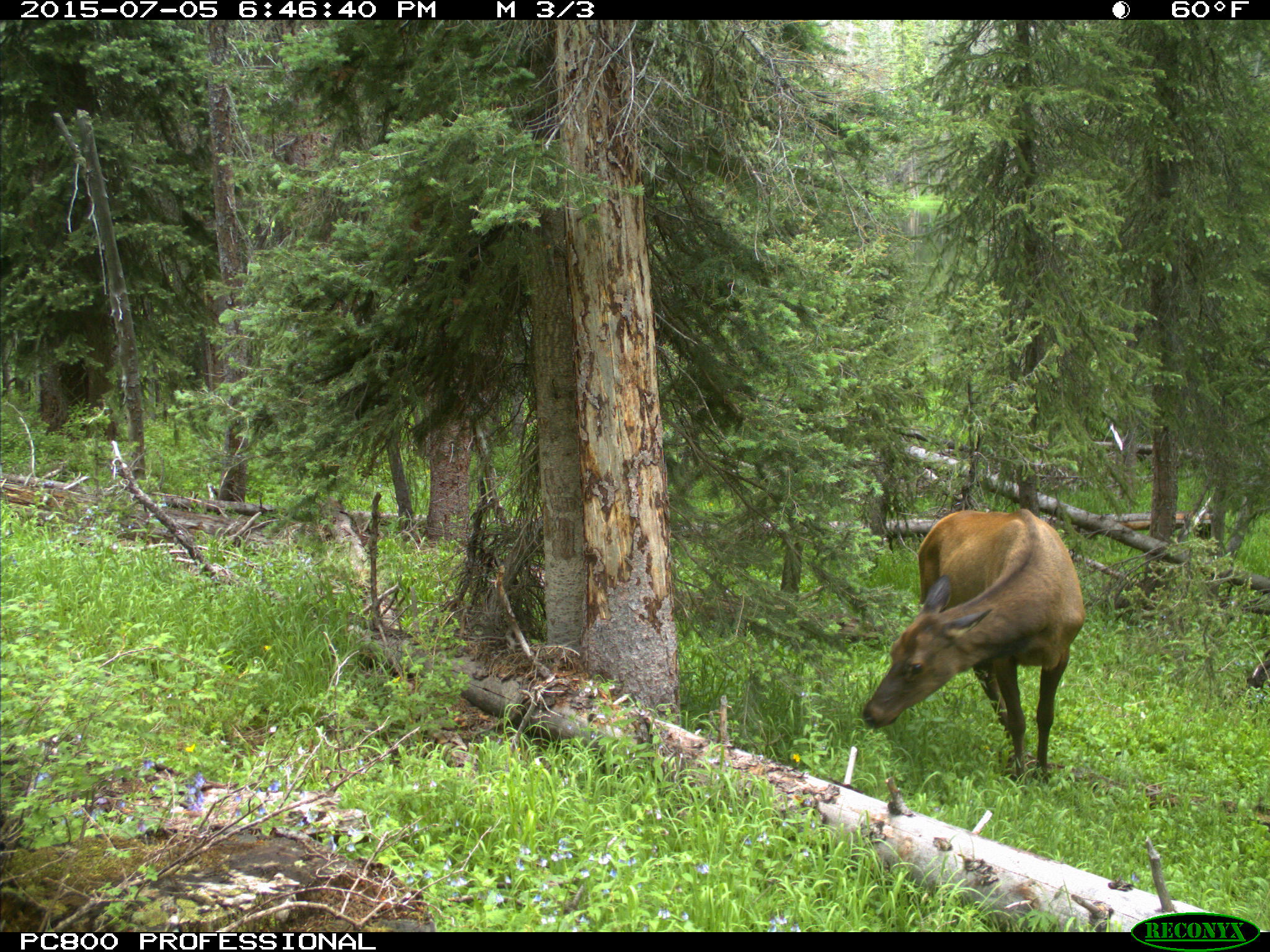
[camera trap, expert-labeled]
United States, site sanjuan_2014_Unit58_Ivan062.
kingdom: Animalia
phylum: Chordata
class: Mammalia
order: Artiodactyla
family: Cervidae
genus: Cervus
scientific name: Cervus elaphus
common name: red deer